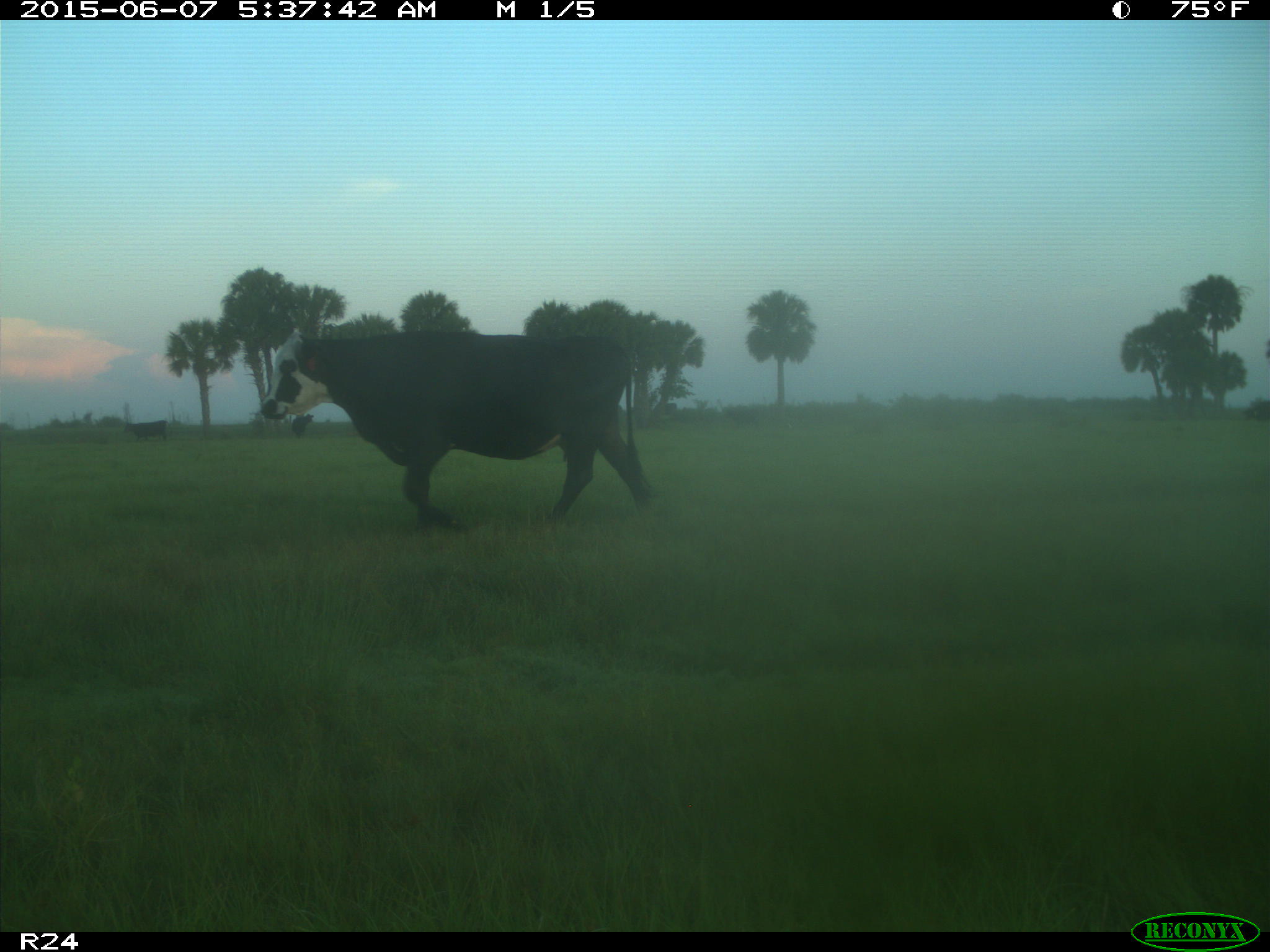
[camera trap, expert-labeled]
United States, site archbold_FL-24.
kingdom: Animalia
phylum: Chordata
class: Mammalia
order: Artiodactyla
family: Bovidae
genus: Bos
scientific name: Bos taurus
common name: domestic cow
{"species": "Bos taurus (domestic cow)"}